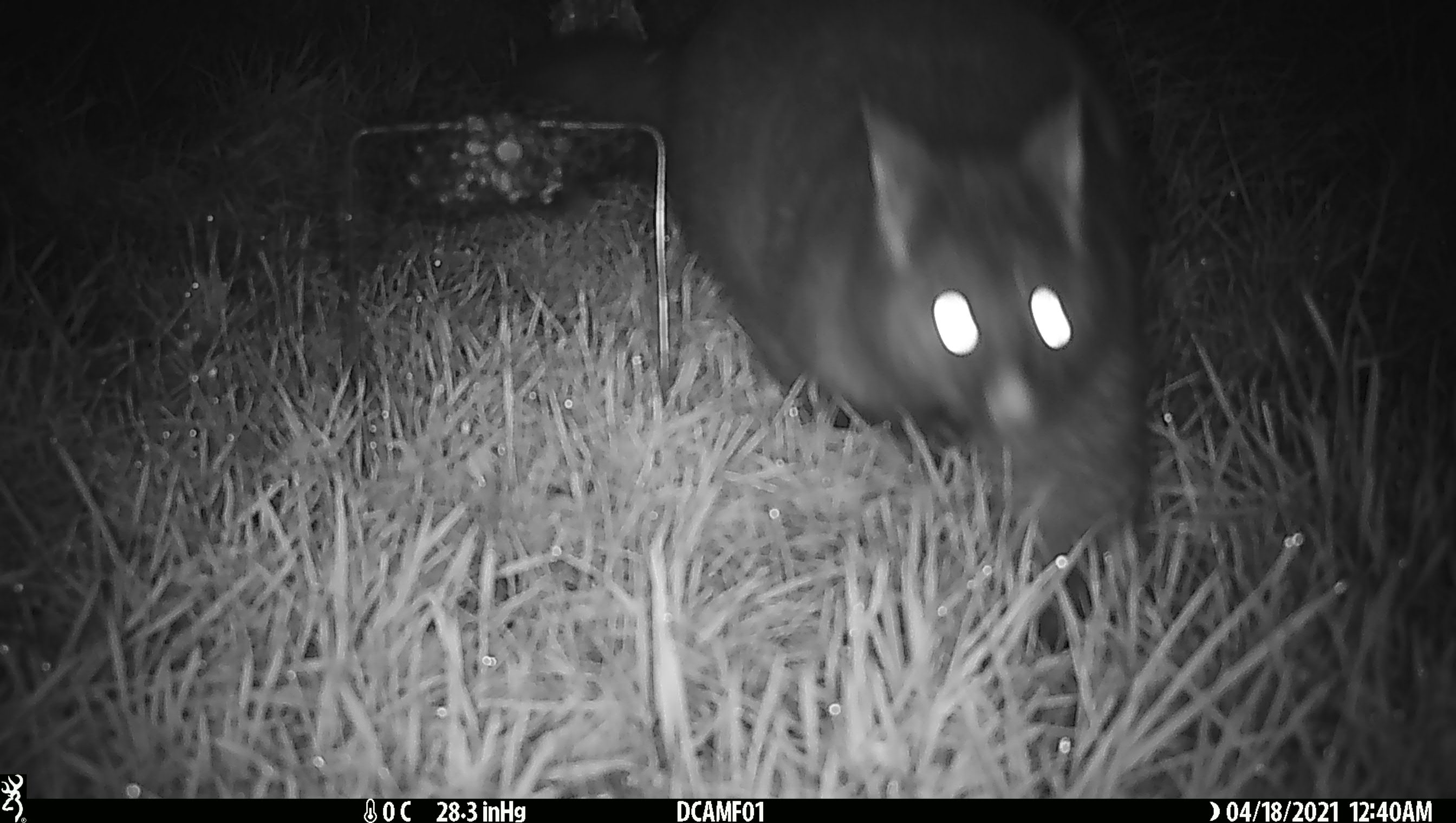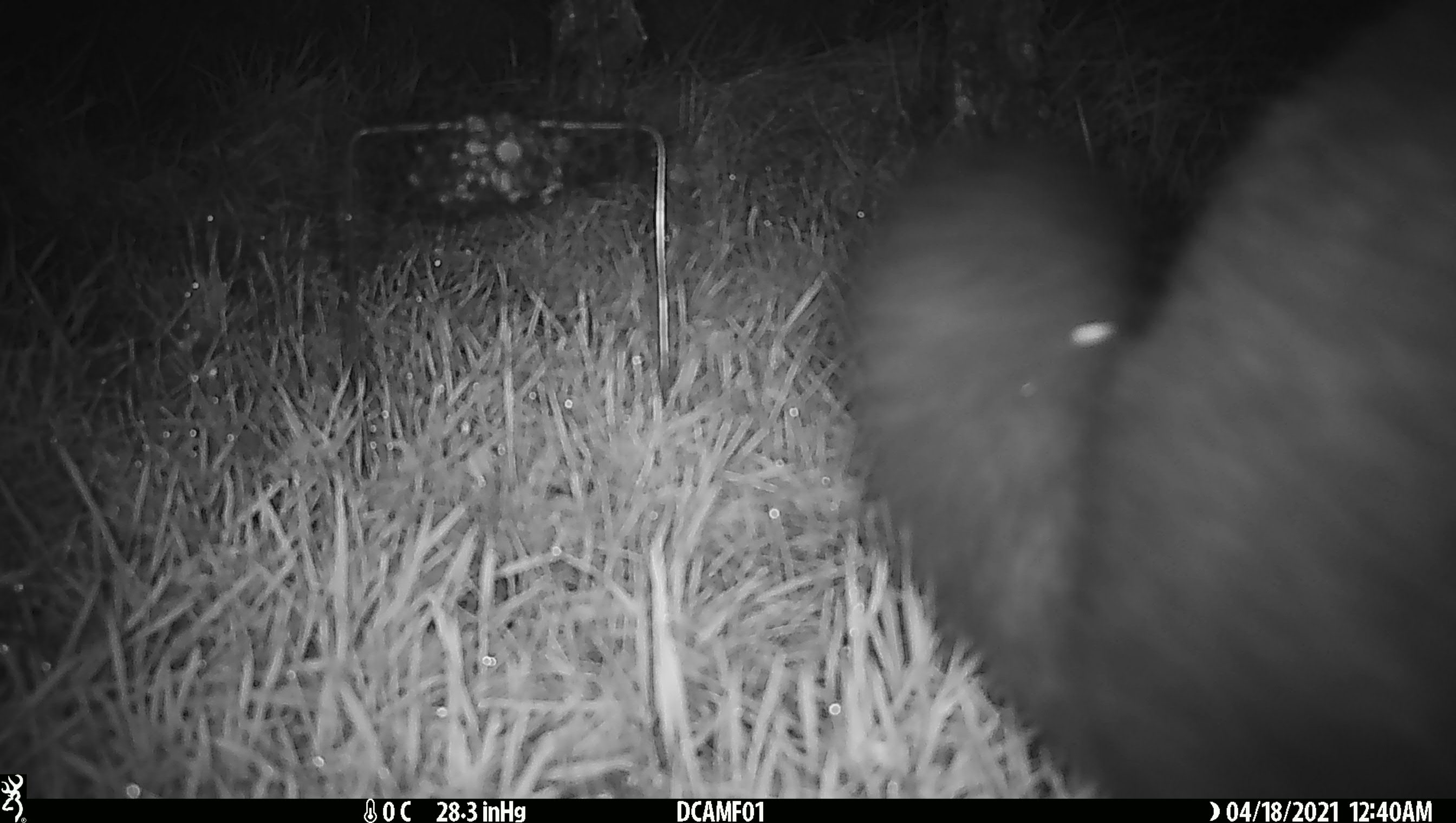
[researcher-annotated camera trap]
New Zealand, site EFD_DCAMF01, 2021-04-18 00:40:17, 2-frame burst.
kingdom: Animalia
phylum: Chordata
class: Mammalia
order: Diprotodontia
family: Phalangeridae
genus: Trichosurus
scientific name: Trichosurus vulpecula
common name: common brushtail possum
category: possum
Possum (common brushtail possum) (Trichosurus vulpecula).